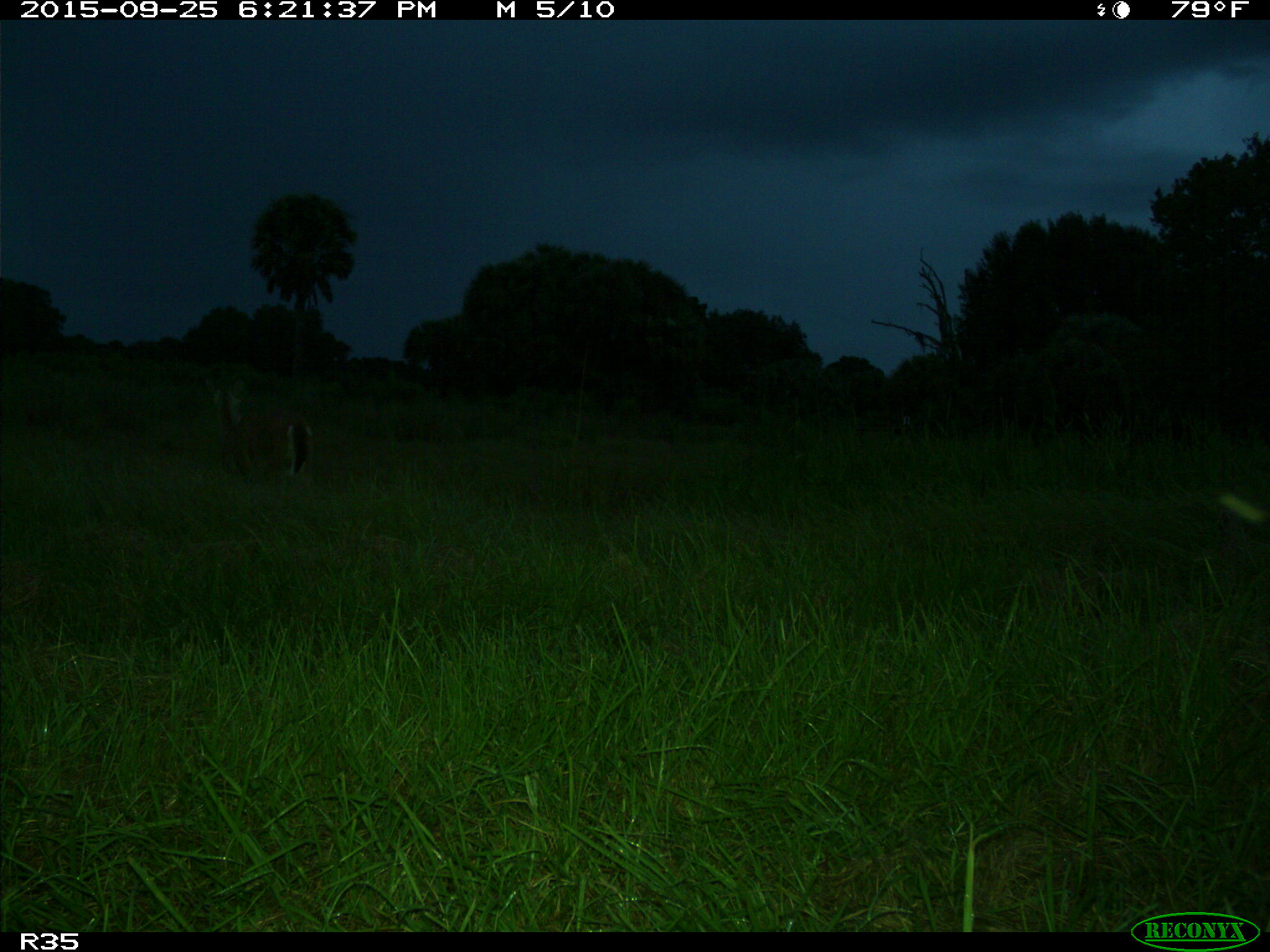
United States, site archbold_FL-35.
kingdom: Animalia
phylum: Chordata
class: Mammalia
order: Artiodactyla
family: Cervidae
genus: Odocoileus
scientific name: Odocoileus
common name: deer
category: unidentified deer